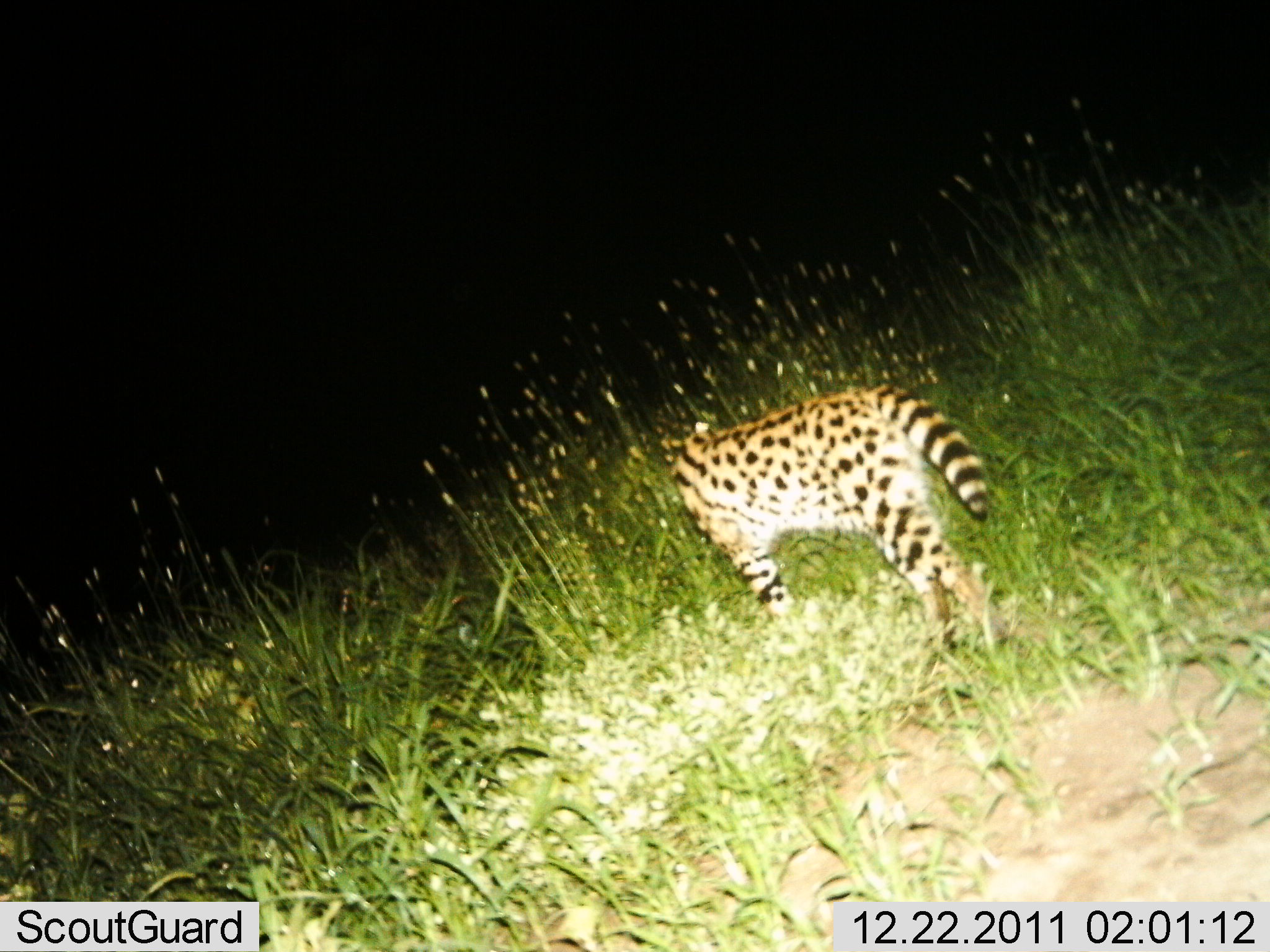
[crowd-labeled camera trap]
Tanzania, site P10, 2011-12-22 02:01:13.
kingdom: Animalia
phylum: Chordata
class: Mammalia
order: Carnivora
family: Felidae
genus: Leptailurus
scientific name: Leptailurus serval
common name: serval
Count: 1.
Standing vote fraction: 53%.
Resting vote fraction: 0%.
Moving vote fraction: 53%.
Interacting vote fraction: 0%.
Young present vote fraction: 0%.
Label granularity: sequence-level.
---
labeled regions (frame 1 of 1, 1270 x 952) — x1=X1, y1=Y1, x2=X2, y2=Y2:
animal: x1=652, y1=381, x2=1014, y2=676